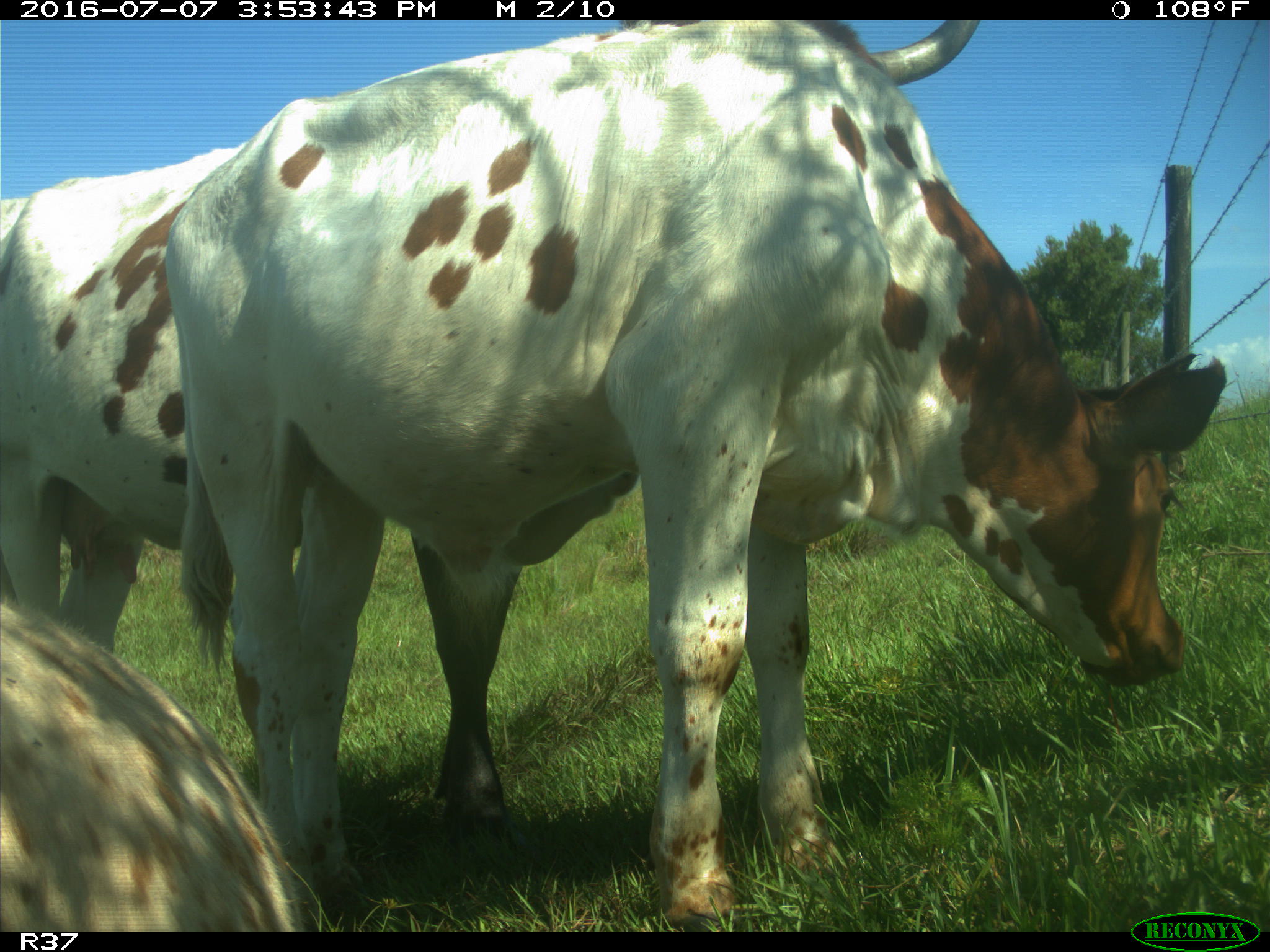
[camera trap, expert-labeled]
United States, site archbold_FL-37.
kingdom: Animalia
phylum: Chordata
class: Mammalia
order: Artiodactyla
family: Bovidae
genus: Bos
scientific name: Bos taurus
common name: domestic cow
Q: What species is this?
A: Bos taurus (domestic cow).